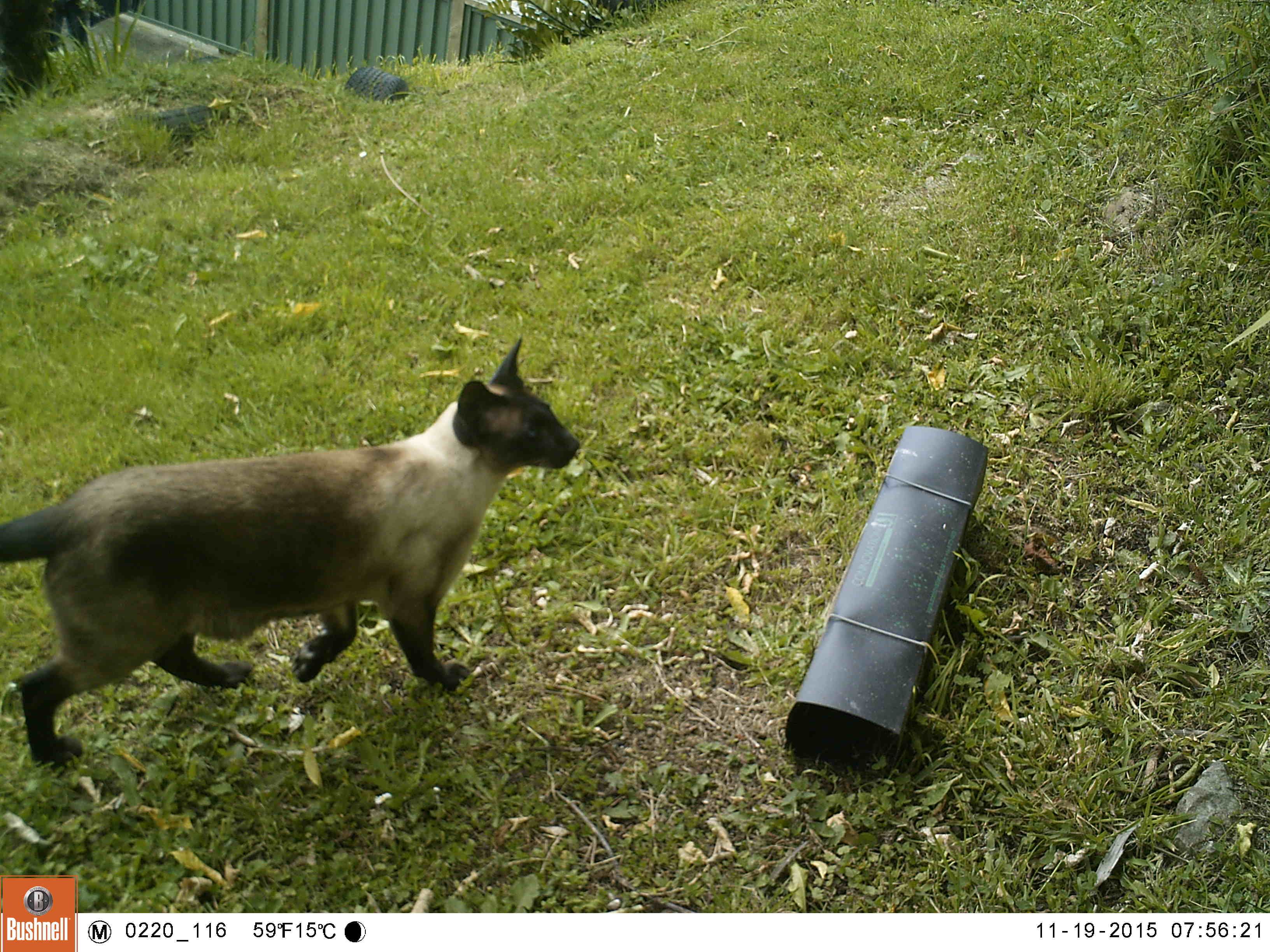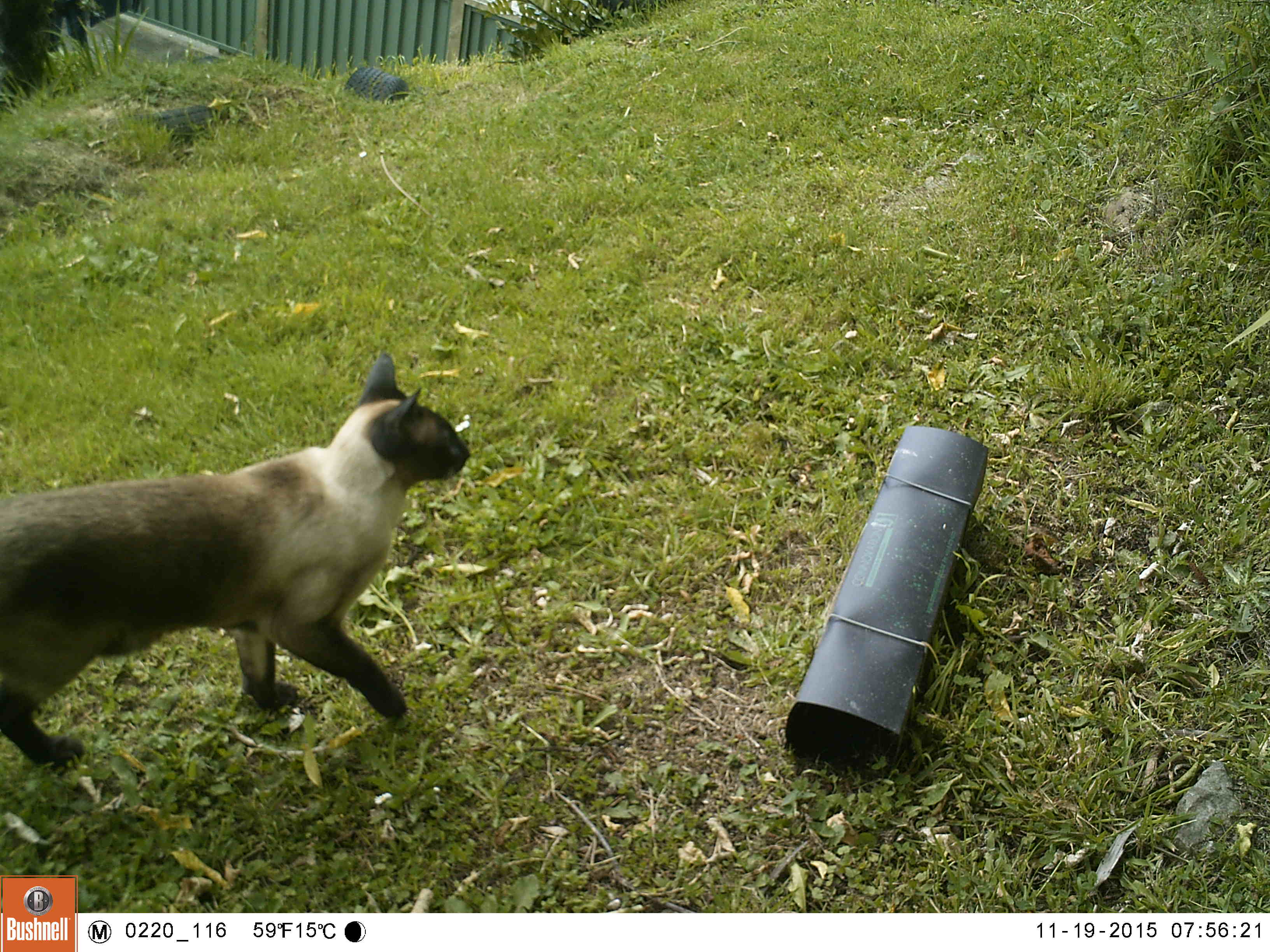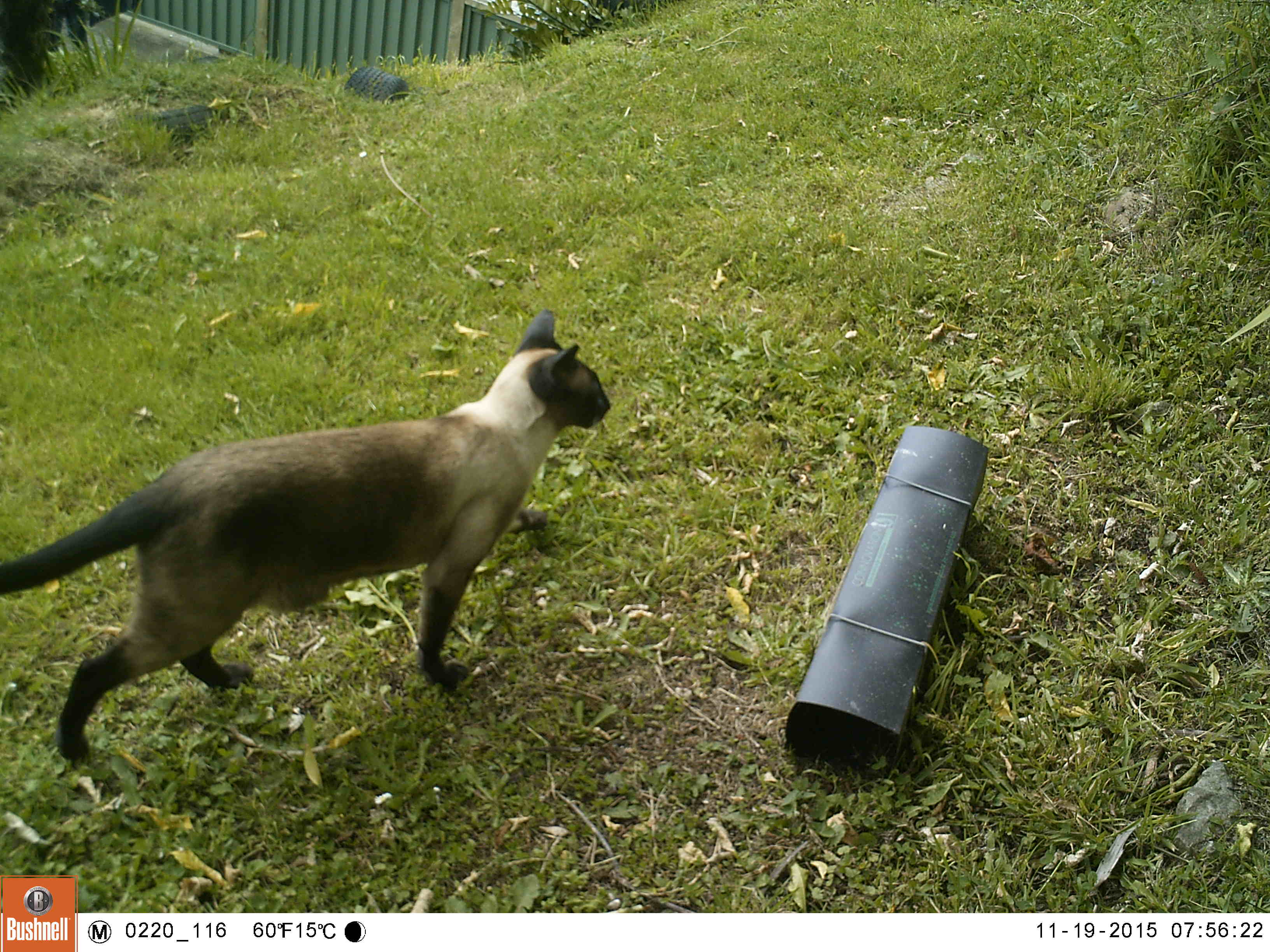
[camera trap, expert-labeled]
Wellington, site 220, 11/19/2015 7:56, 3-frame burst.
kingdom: Animalia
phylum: Chordata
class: Mammalia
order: Carnivora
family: Felidae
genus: Felis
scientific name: Felis catus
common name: cat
Cat (Felis catus).